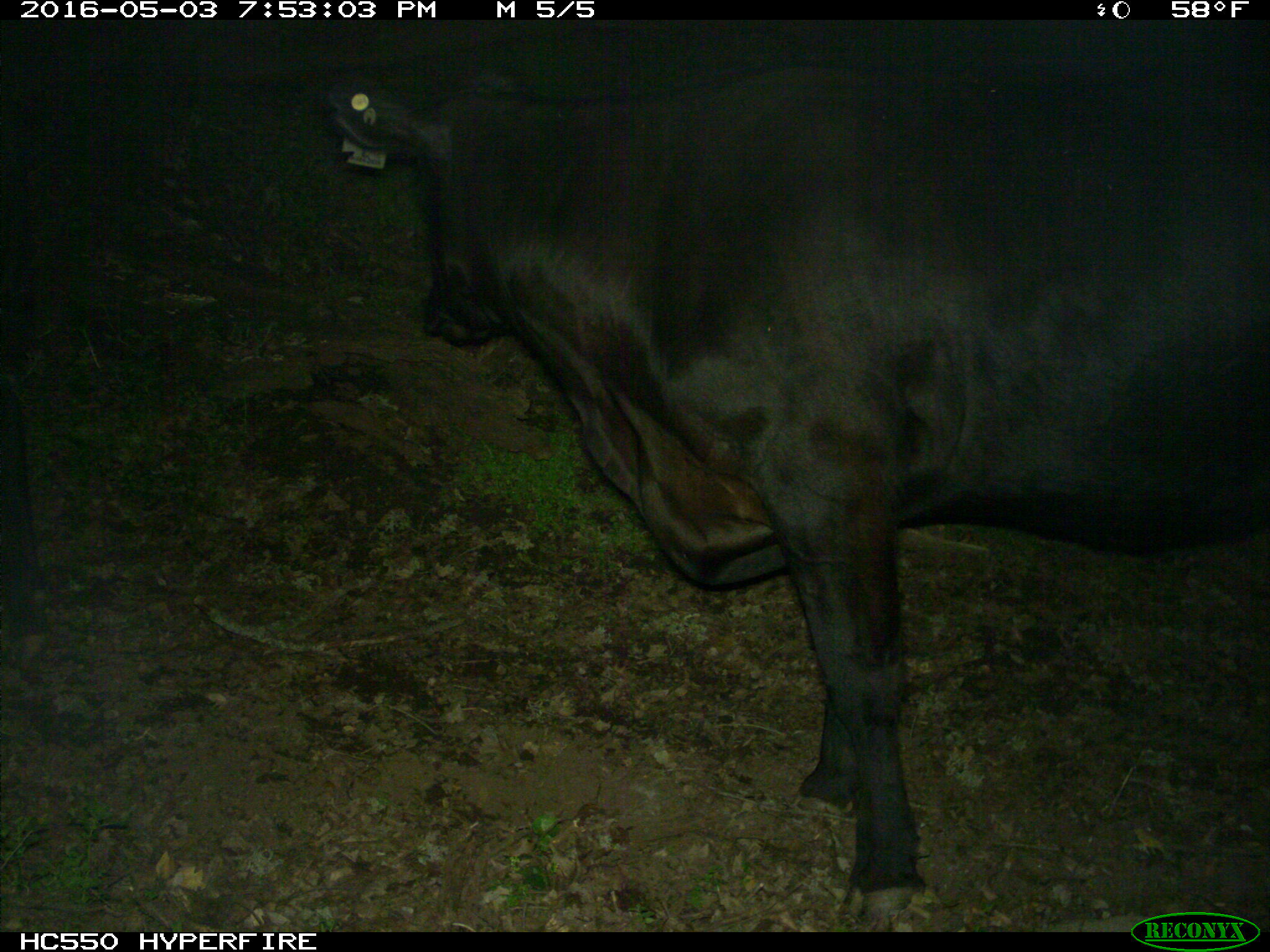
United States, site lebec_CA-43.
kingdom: Animalia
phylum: Chordata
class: Mammalia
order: Artiodactyla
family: Bovidae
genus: Bos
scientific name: Bos taurus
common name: domestic cow